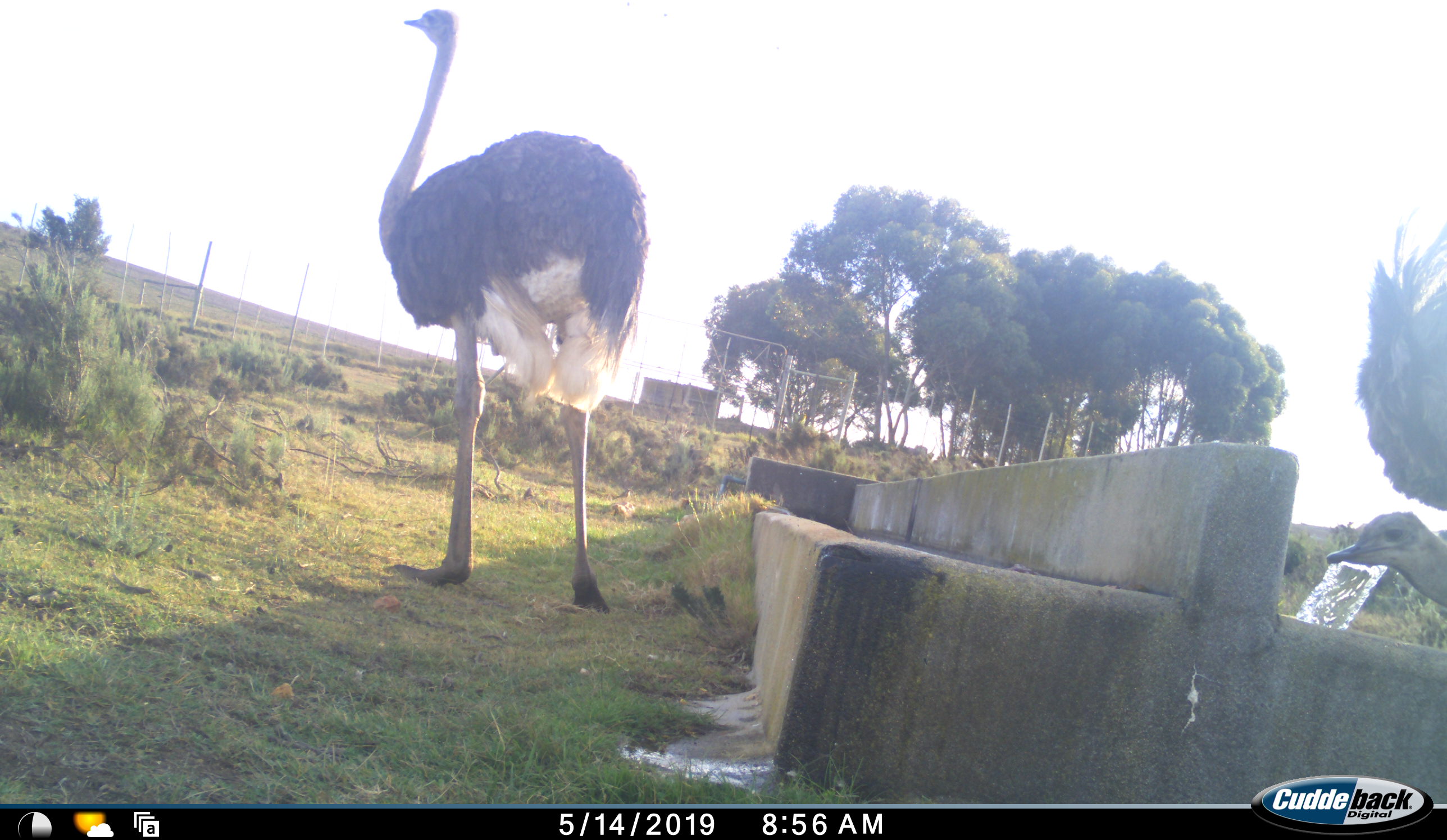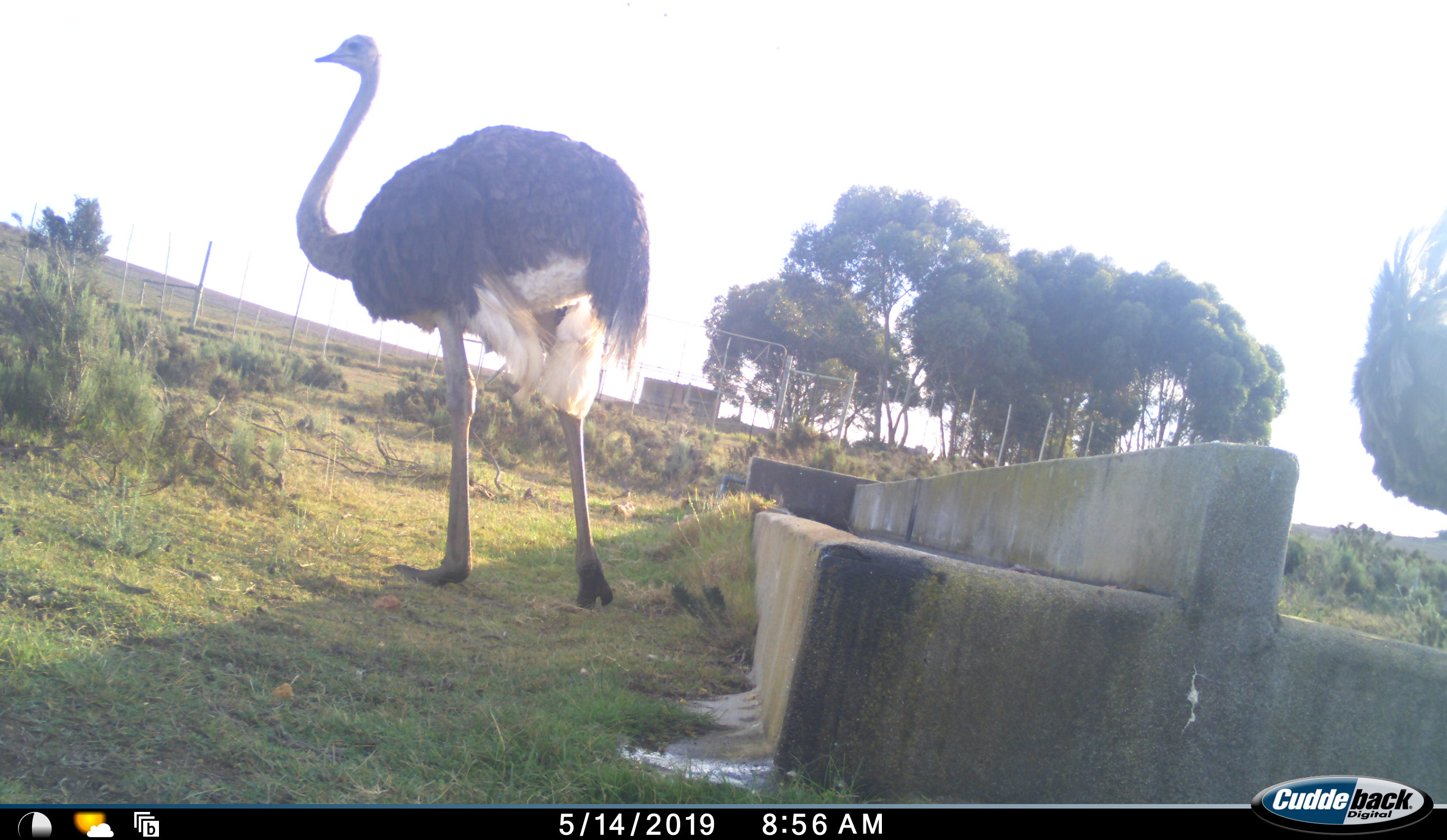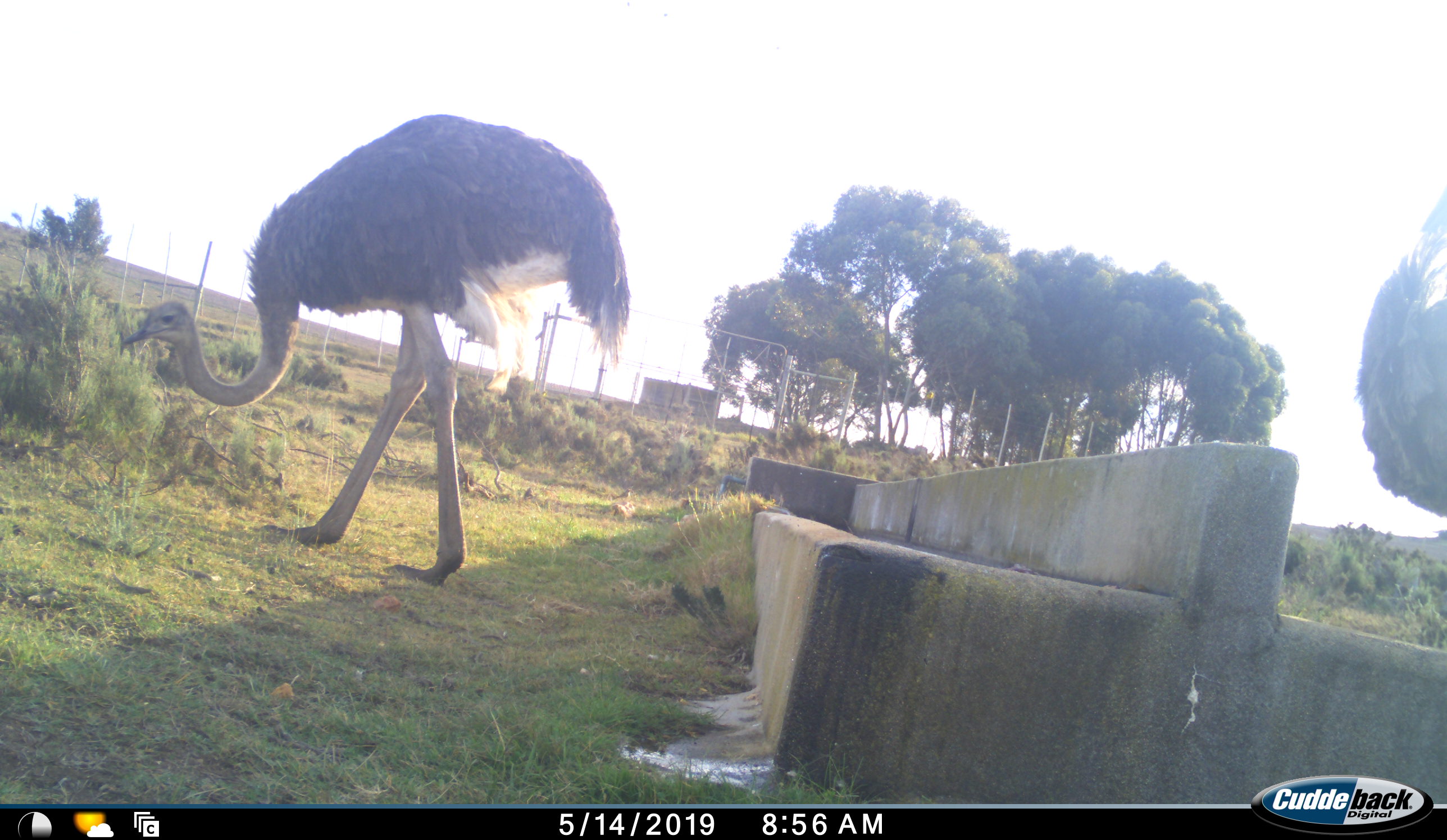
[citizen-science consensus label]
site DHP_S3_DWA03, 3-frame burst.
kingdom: Animalia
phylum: Chordata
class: Aves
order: Struthioniformes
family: Struthionidae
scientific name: Struthionidae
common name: ostrich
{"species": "ostrich (Struthionidae)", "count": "2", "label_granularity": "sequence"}